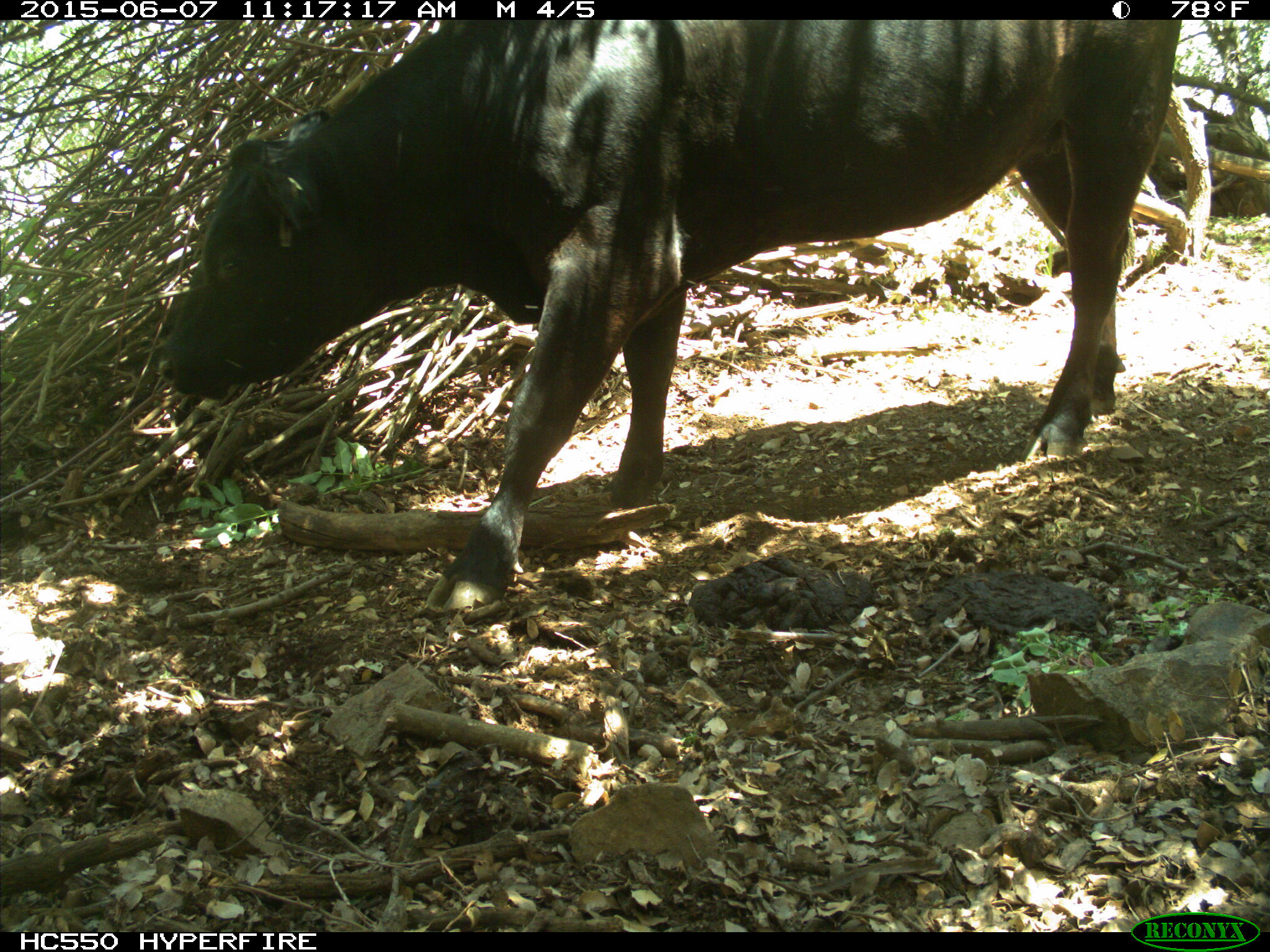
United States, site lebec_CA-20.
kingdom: Animalia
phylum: Chordata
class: Mammalia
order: Artiodactyla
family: Bovidae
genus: Bos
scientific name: Bos taurus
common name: domestic cow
Bos taurus (domestic cow).